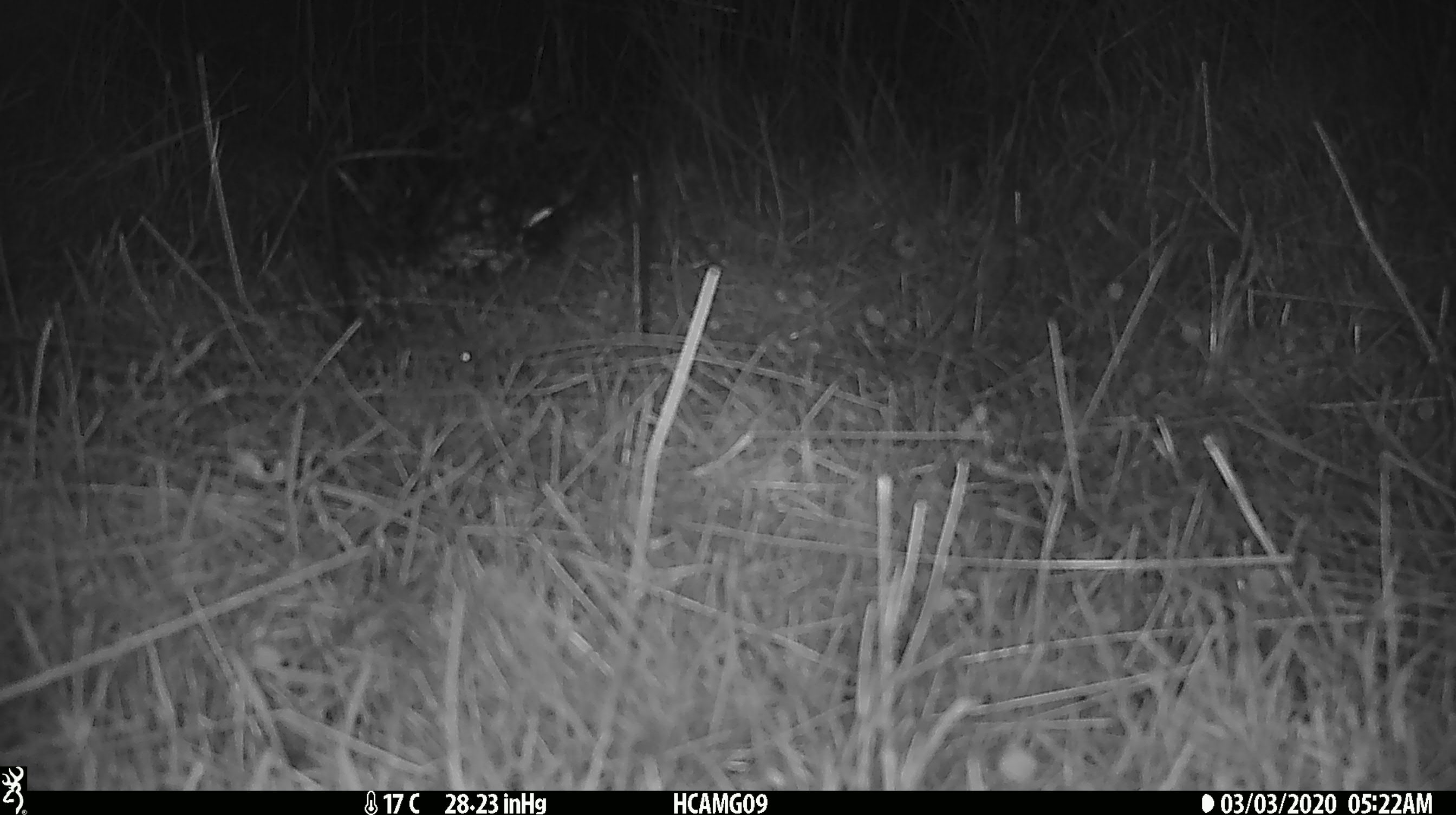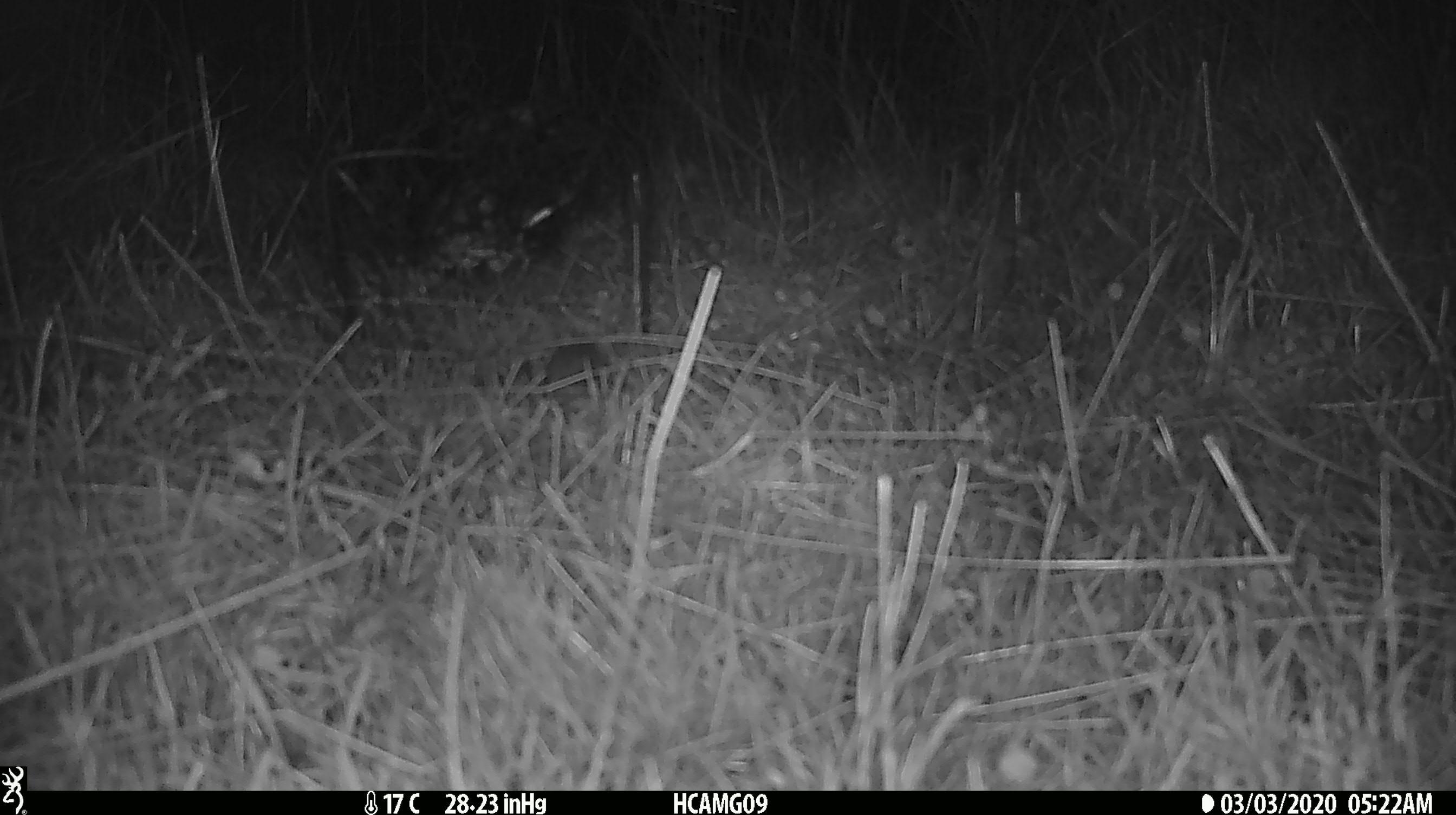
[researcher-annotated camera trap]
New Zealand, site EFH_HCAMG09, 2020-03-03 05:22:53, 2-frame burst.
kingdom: Animalia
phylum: Chordata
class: Mammalia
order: Rodentia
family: Muridae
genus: Mus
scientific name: Mus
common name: mouse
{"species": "mouse (Mus)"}